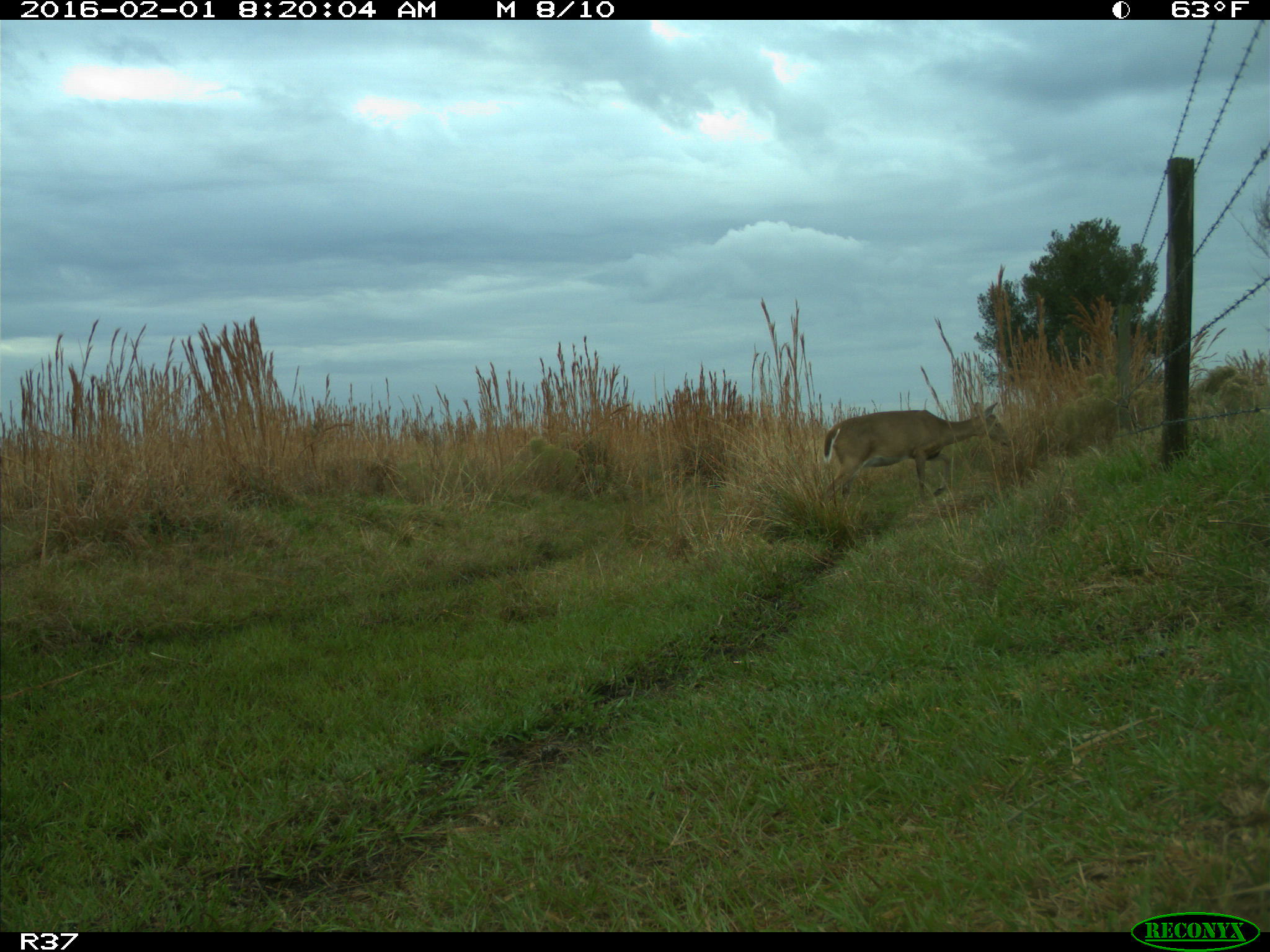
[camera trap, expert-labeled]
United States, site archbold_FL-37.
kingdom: Animalia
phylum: Chordata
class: Mammalia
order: Artiodactyla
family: Cervidae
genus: Odocoileus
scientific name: Odocoileus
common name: deer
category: unidentified deer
Unidentified deer (deer) (Odocoileus).